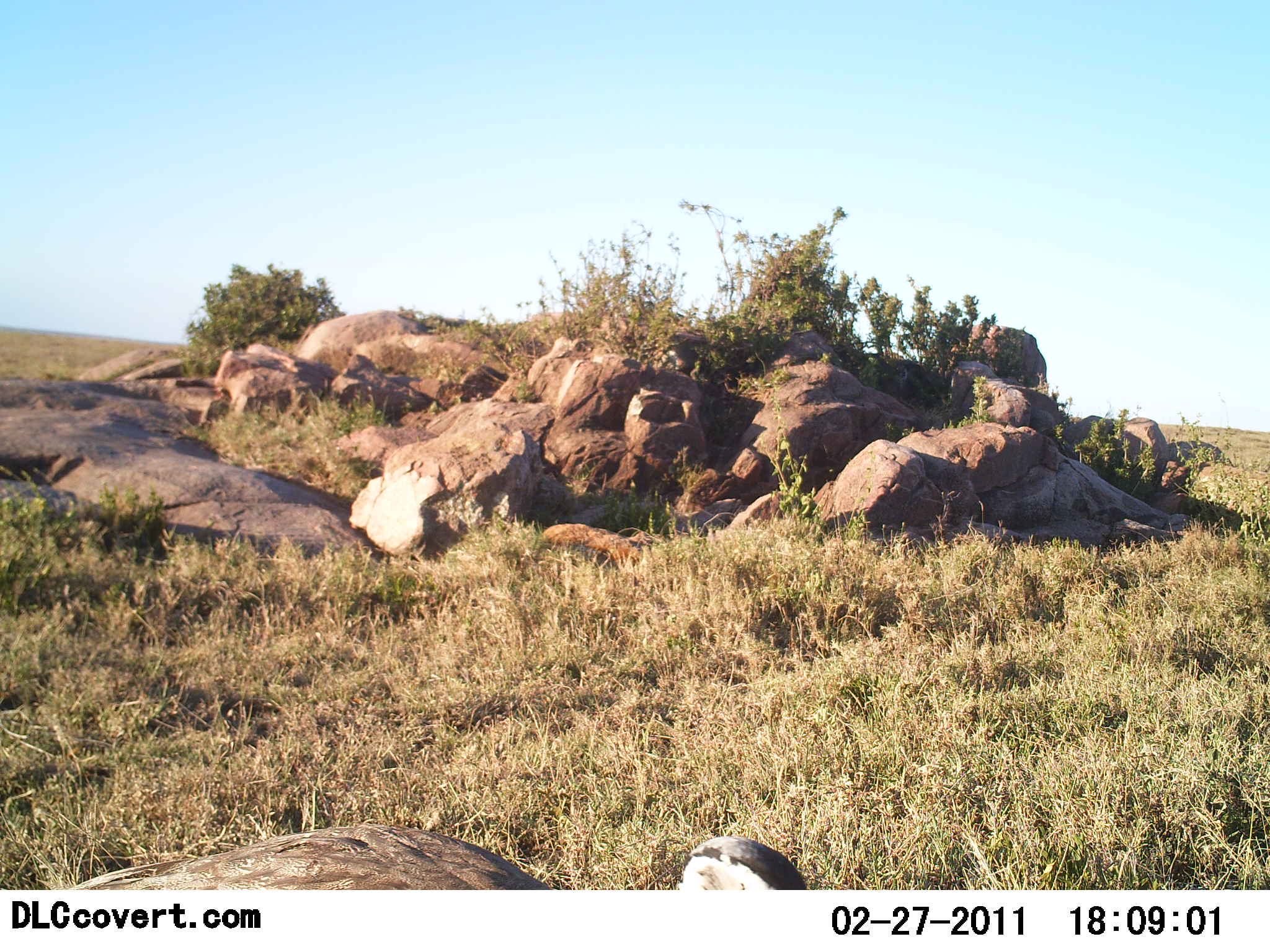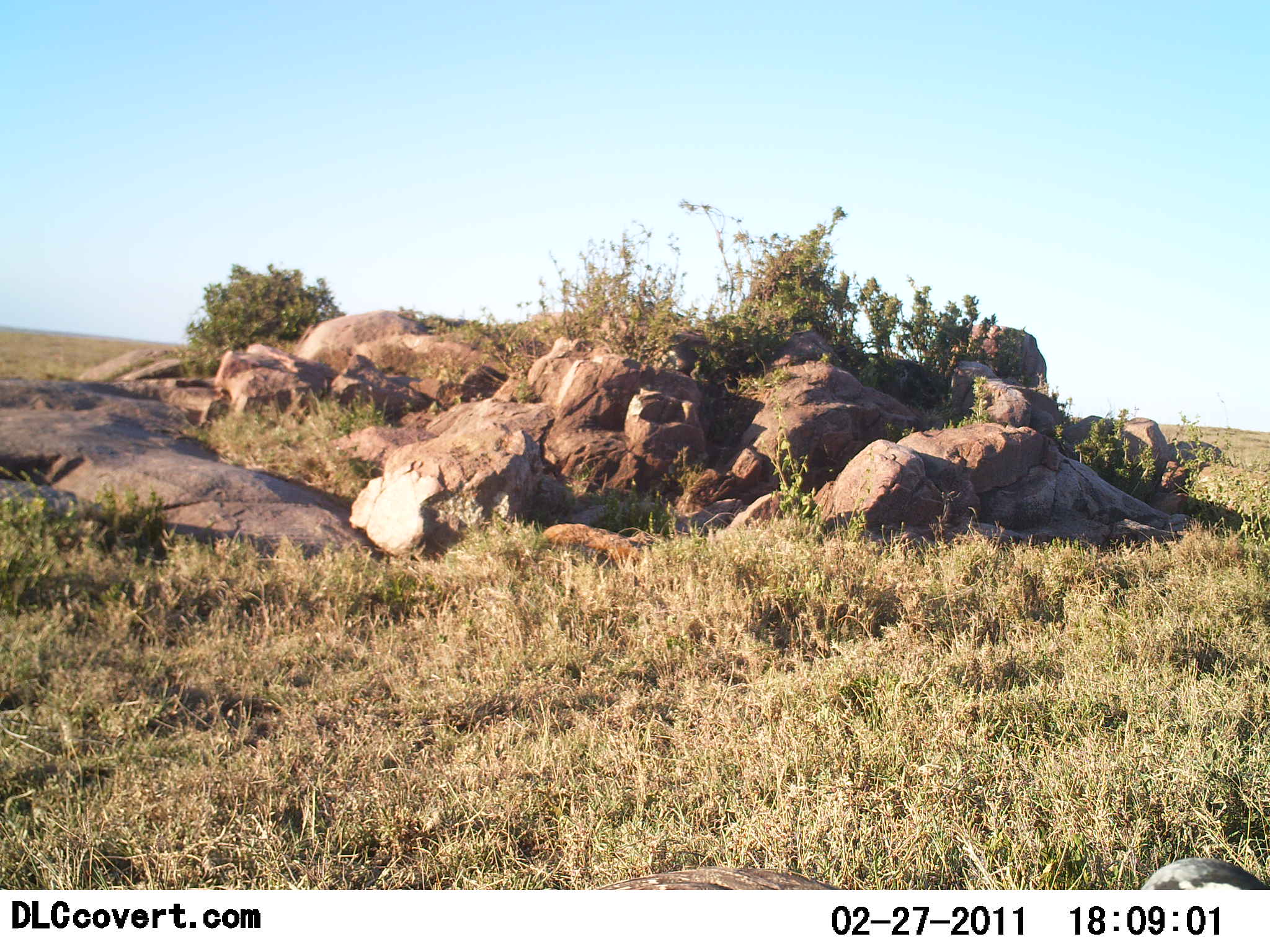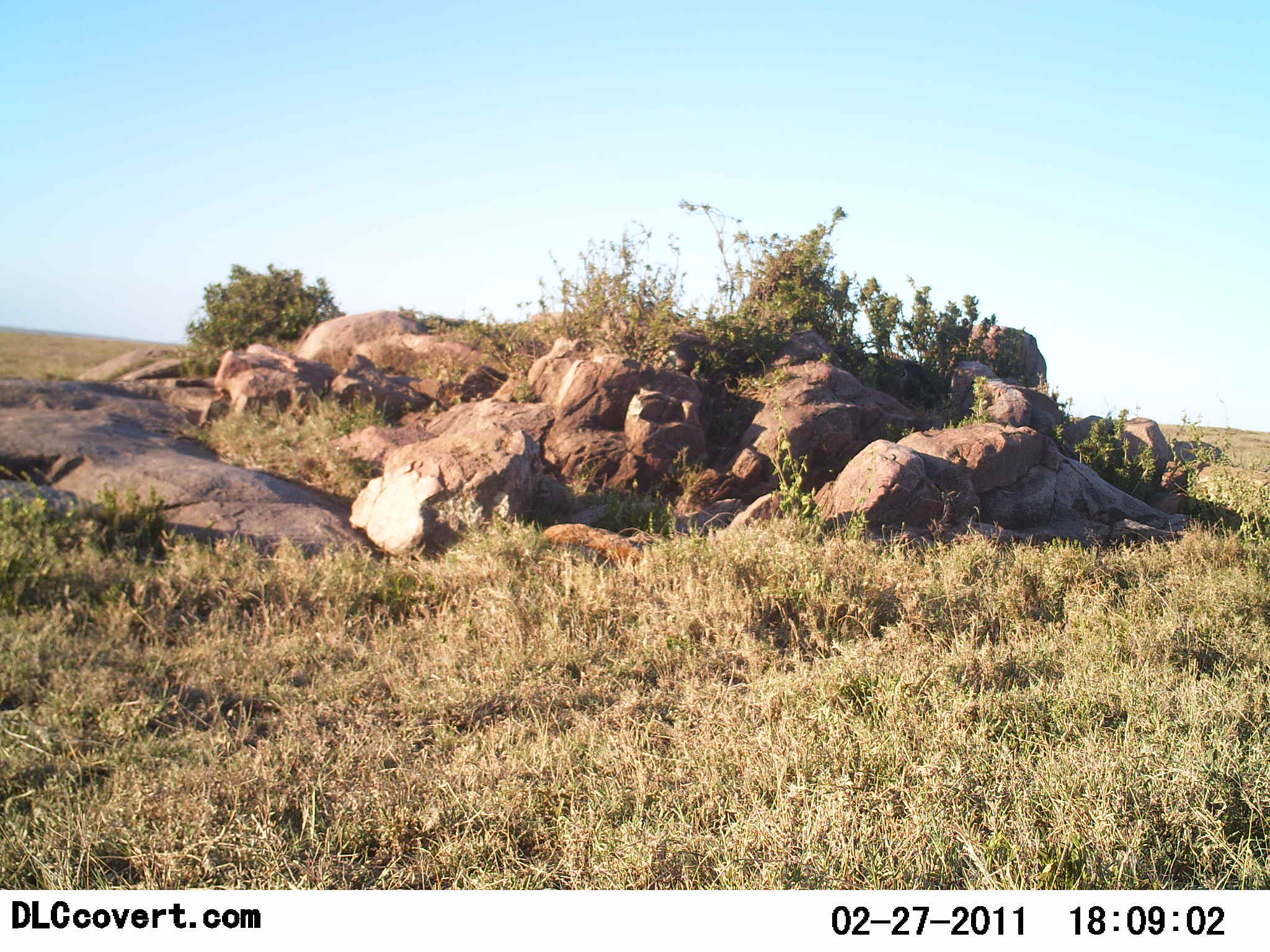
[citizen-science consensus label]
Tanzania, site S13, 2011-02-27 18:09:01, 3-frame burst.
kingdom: Animalia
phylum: Chordata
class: Aves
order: Otidiformes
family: Otididae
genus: Ardeotis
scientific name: Ardeotis kori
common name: kori bustard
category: koribustard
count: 1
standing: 0%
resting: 0%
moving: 100%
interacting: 0%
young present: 0%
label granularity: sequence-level